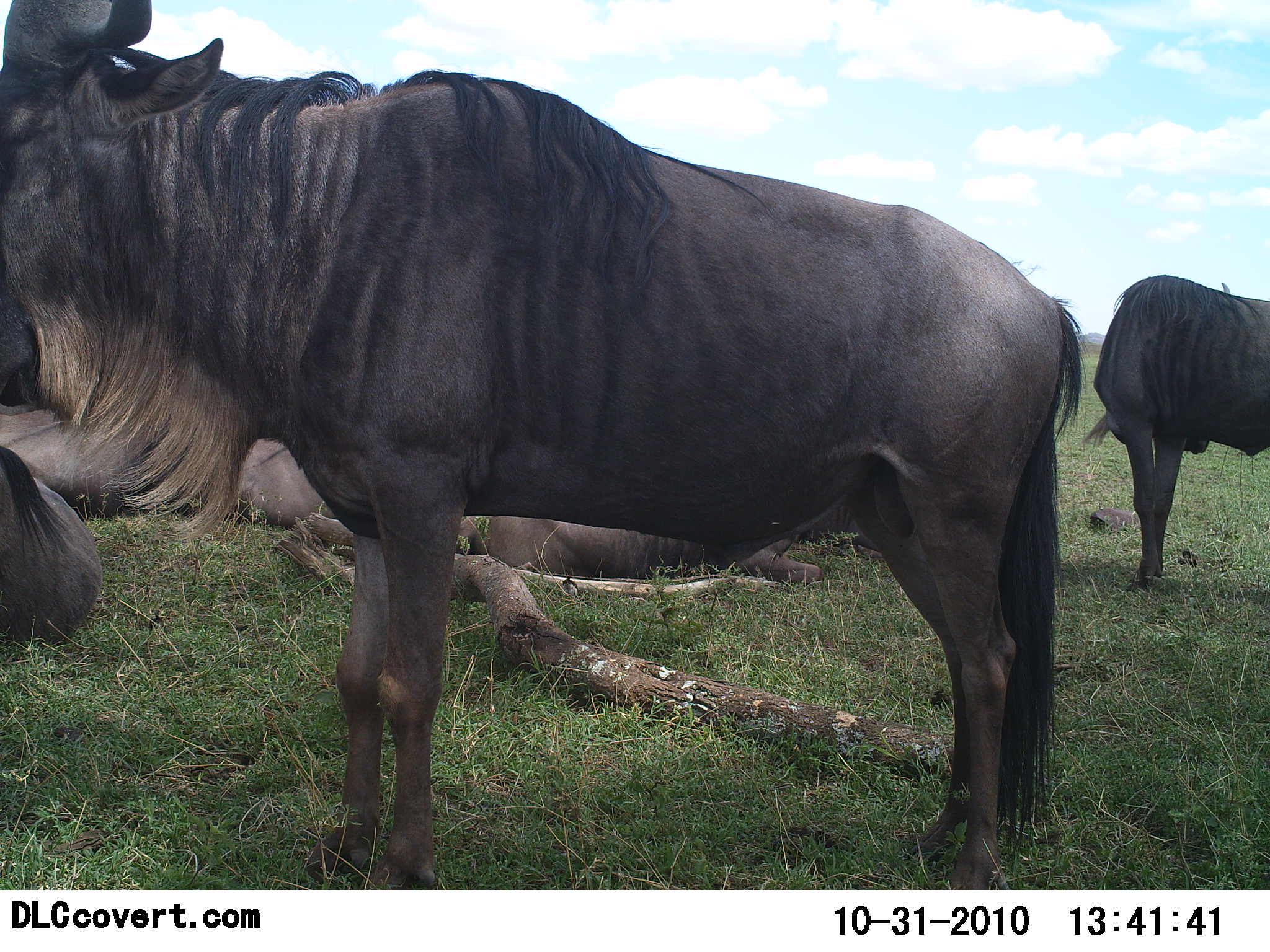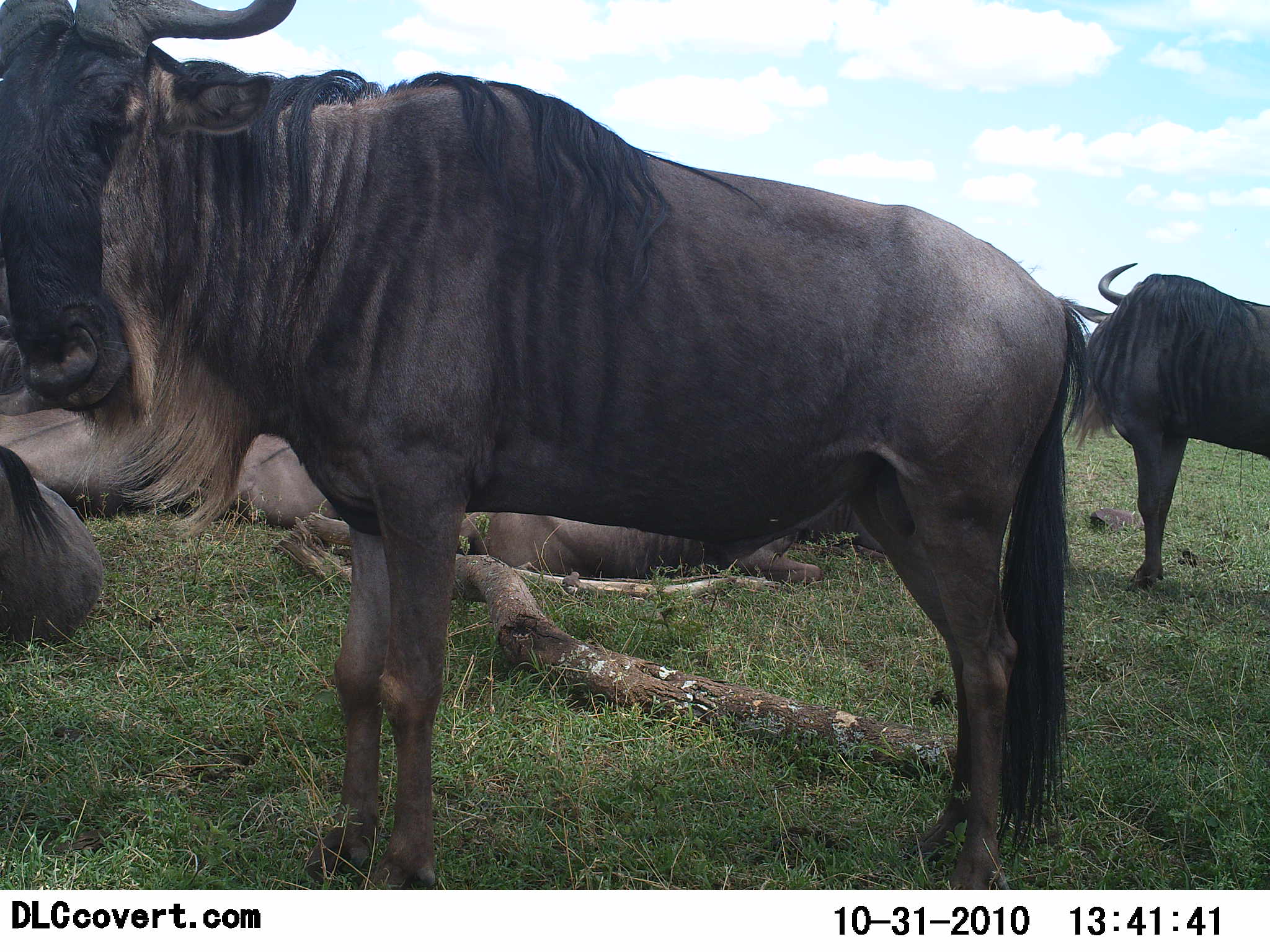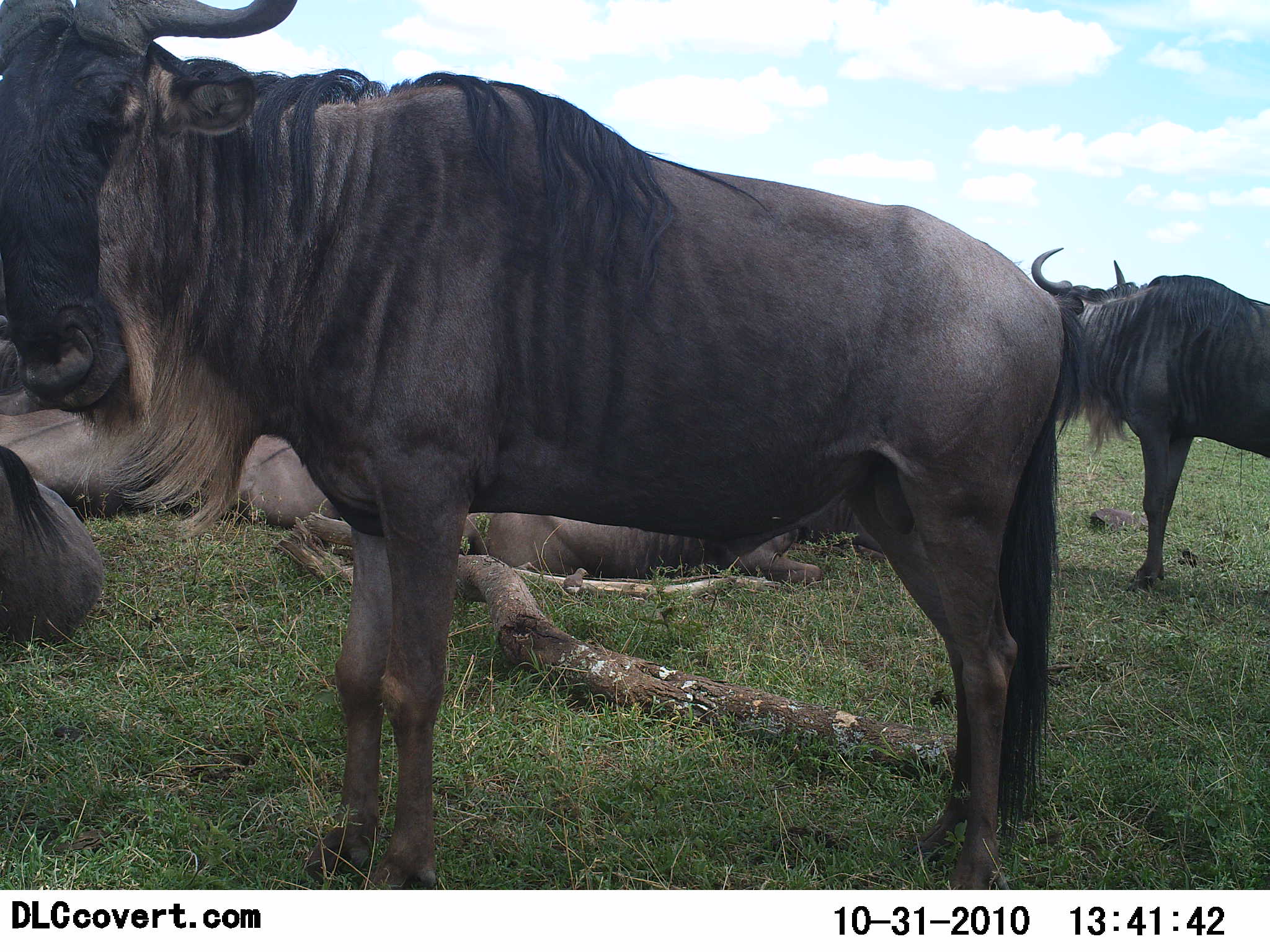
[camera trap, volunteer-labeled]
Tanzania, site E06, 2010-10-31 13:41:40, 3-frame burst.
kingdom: Animalia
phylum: Chordata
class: Mammalia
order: Artiodactyla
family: Bovidae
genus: Connochaetes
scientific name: Connochaetes taurinus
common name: blue wildebeest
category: wildebeest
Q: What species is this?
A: Wildebeest (blue wildebeest) (Connochaetes taurinus).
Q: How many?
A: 5.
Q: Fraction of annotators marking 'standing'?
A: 93%.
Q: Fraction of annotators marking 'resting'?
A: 79%.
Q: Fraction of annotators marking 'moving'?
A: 0%.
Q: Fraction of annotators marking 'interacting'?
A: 7%.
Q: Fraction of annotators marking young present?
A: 0%.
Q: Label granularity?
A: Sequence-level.